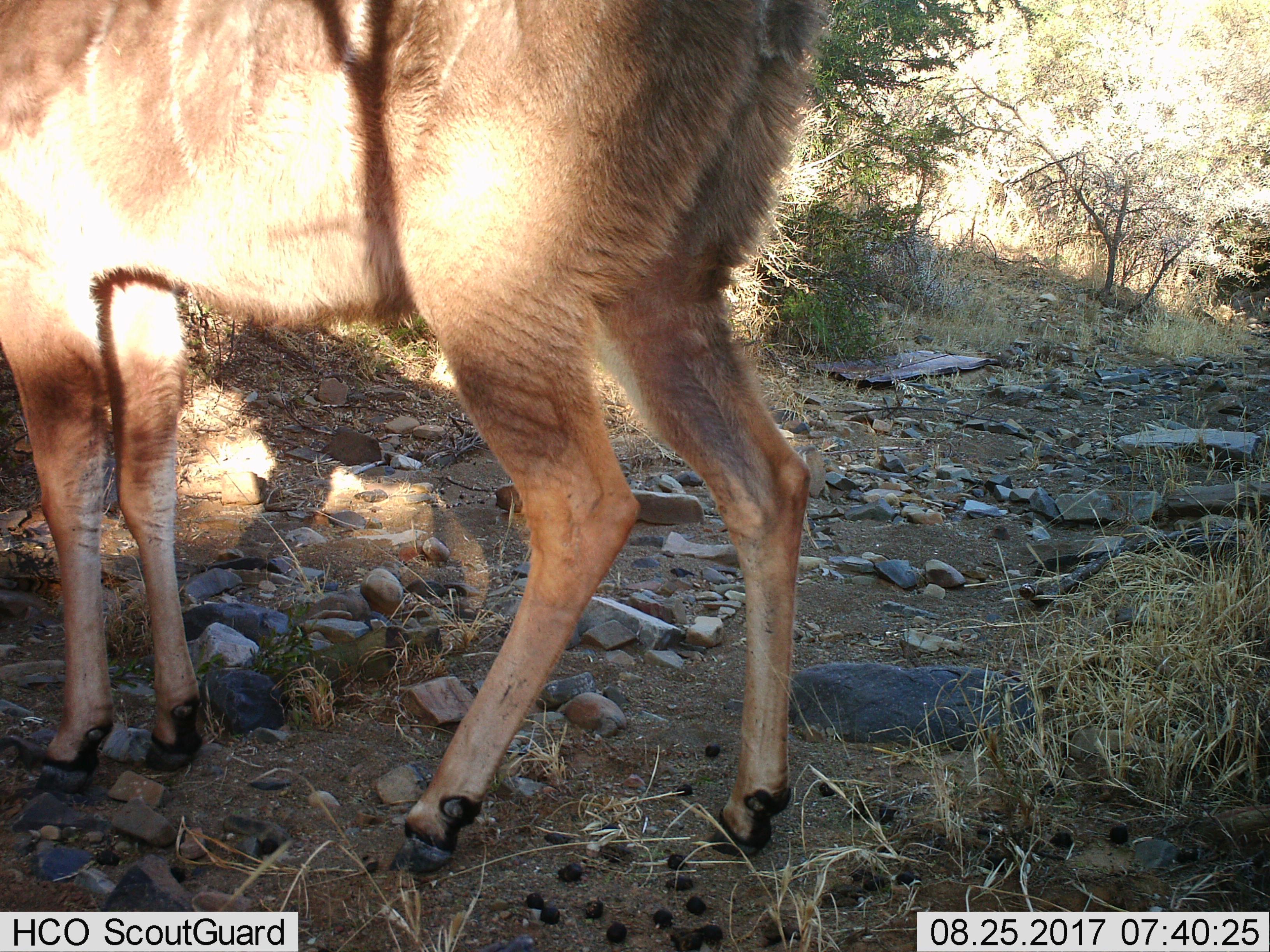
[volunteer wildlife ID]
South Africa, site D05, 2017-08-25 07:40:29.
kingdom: Animalia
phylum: Chordata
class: Mammalia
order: Artiodactyla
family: Bovidae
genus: Tragelaphus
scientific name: Tragelaphus strepsiceros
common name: greater kudu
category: kudu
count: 1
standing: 71%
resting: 0%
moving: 29%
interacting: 0%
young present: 0%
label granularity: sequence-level